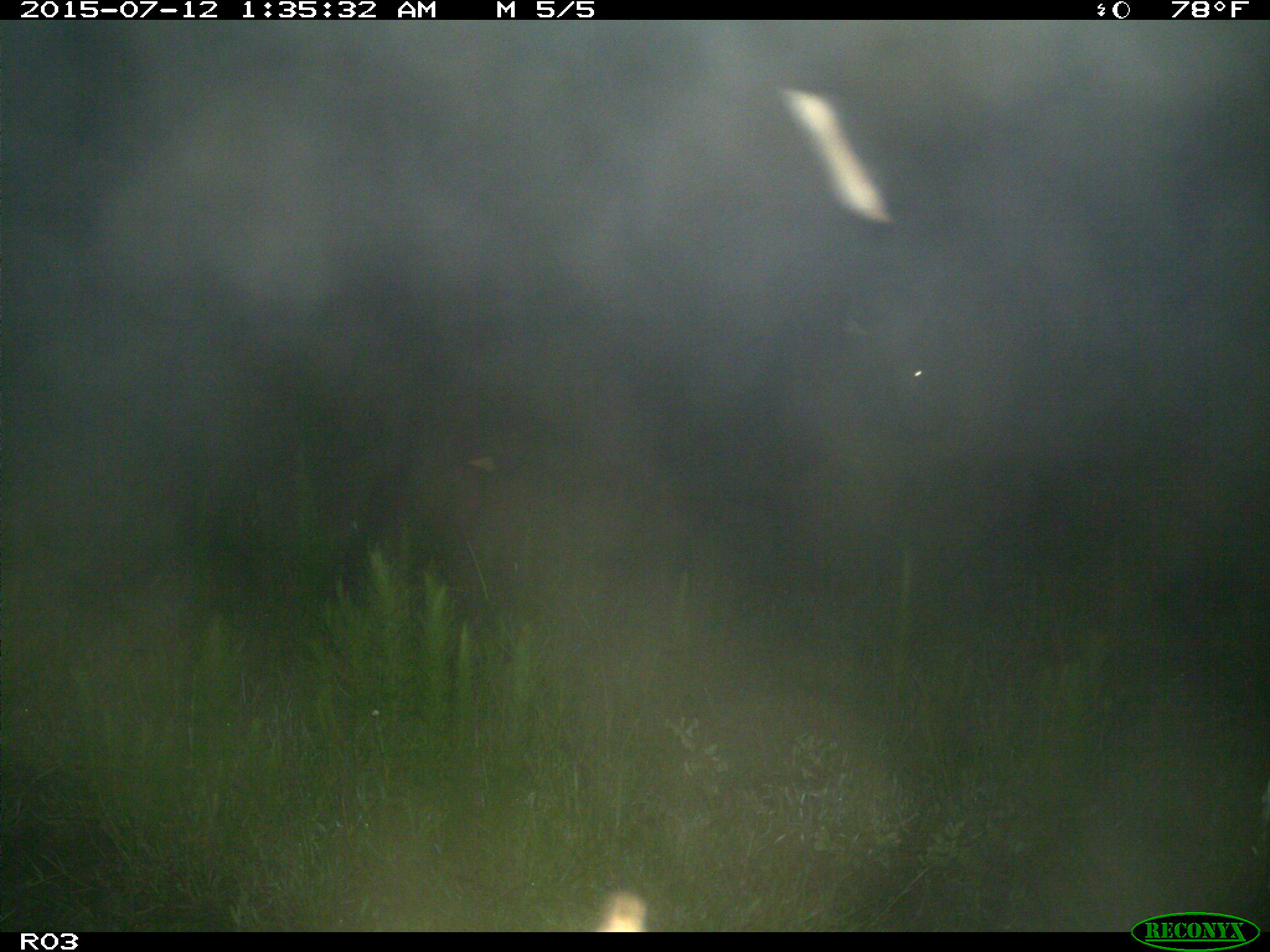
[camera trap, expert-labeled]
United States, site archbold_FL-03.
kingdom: Animalia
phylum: Chordata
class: Mammalia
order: Artiodactyla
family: Bovidae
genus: Bos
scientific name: Bos taurus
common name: domestic cow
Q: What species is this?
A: Bos taurus (domestic cow).